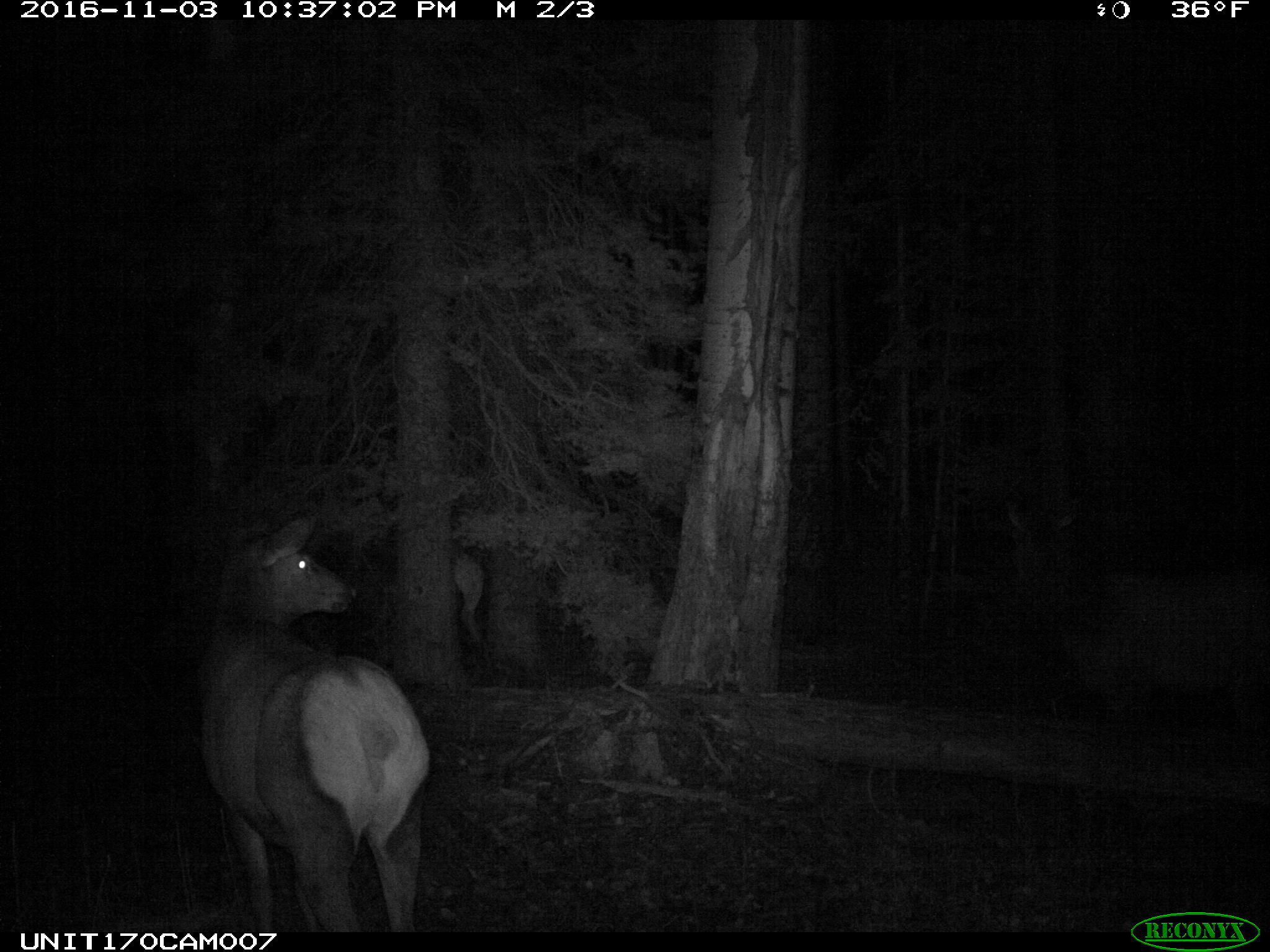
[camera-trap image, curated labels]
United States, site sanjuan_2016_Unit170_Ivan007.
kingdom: Animalia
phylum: Chordata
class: Mammalia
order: Artiodactyla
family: Cervidae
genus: Cervus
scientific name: Cervus elaphus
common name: red deer